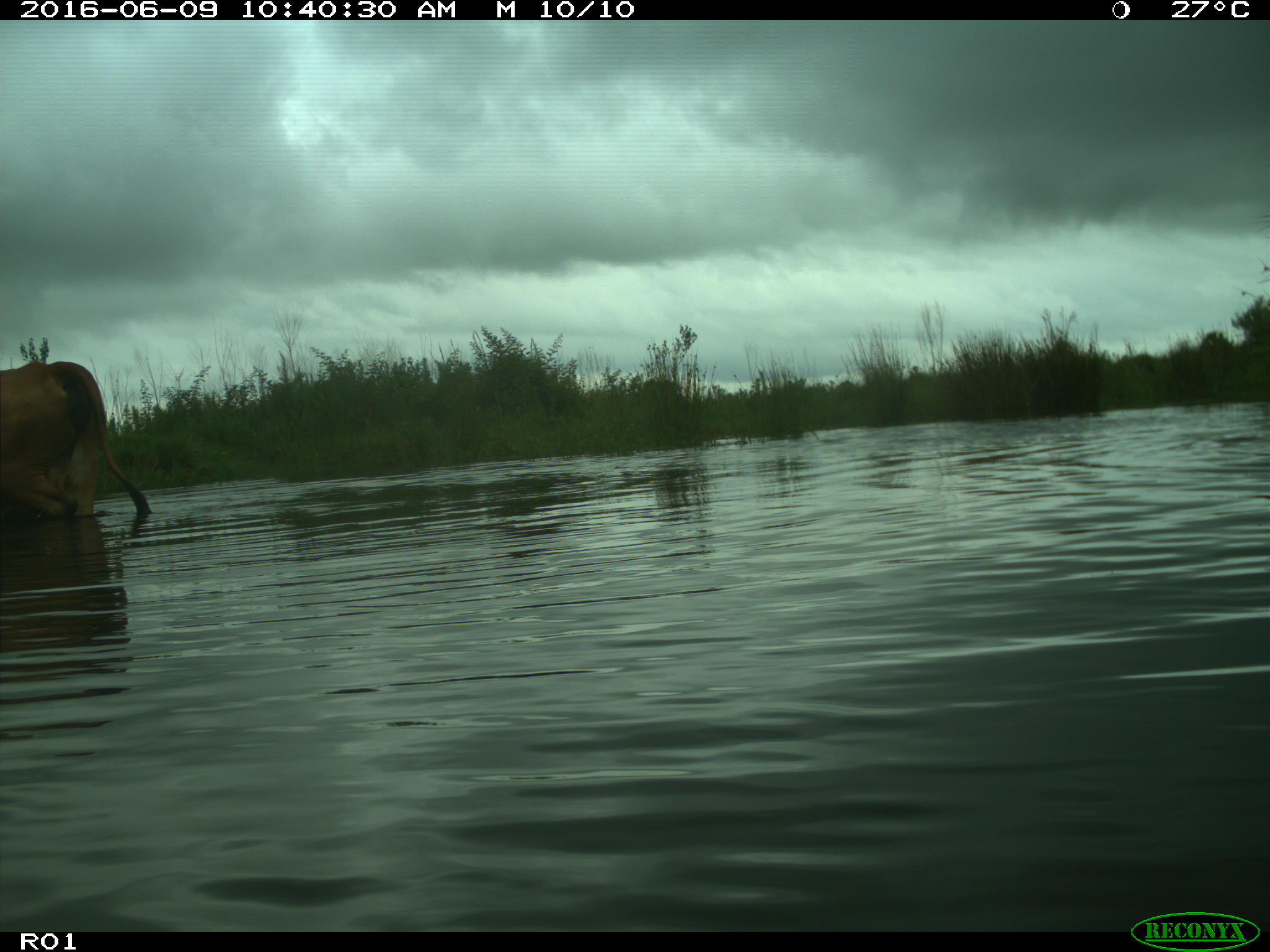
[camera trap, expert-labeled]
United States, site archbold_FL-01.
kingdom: Animalia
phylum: Chordata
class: Mammalia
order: Artiodactyla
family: Bovidae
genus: Bos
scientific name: Bos taurus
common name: domestic cow